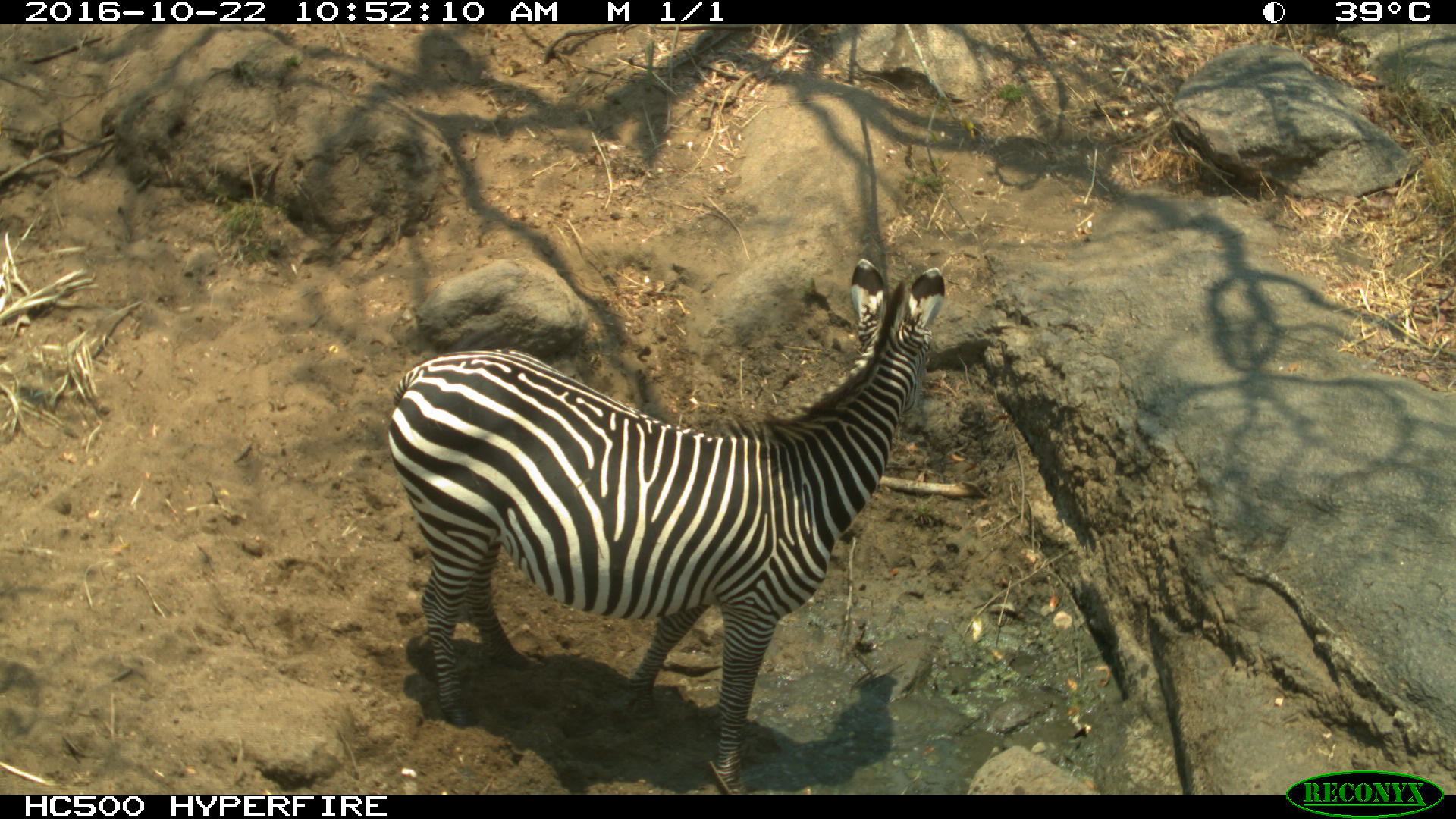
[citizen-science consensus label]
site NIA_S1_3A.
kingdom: Animalia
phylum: Chordata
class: Mammalia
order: Perissodactyla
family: Equidae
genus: Equus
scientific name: Equus quagga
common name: plains zebra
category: zebraplains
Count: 1.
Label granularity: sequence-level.